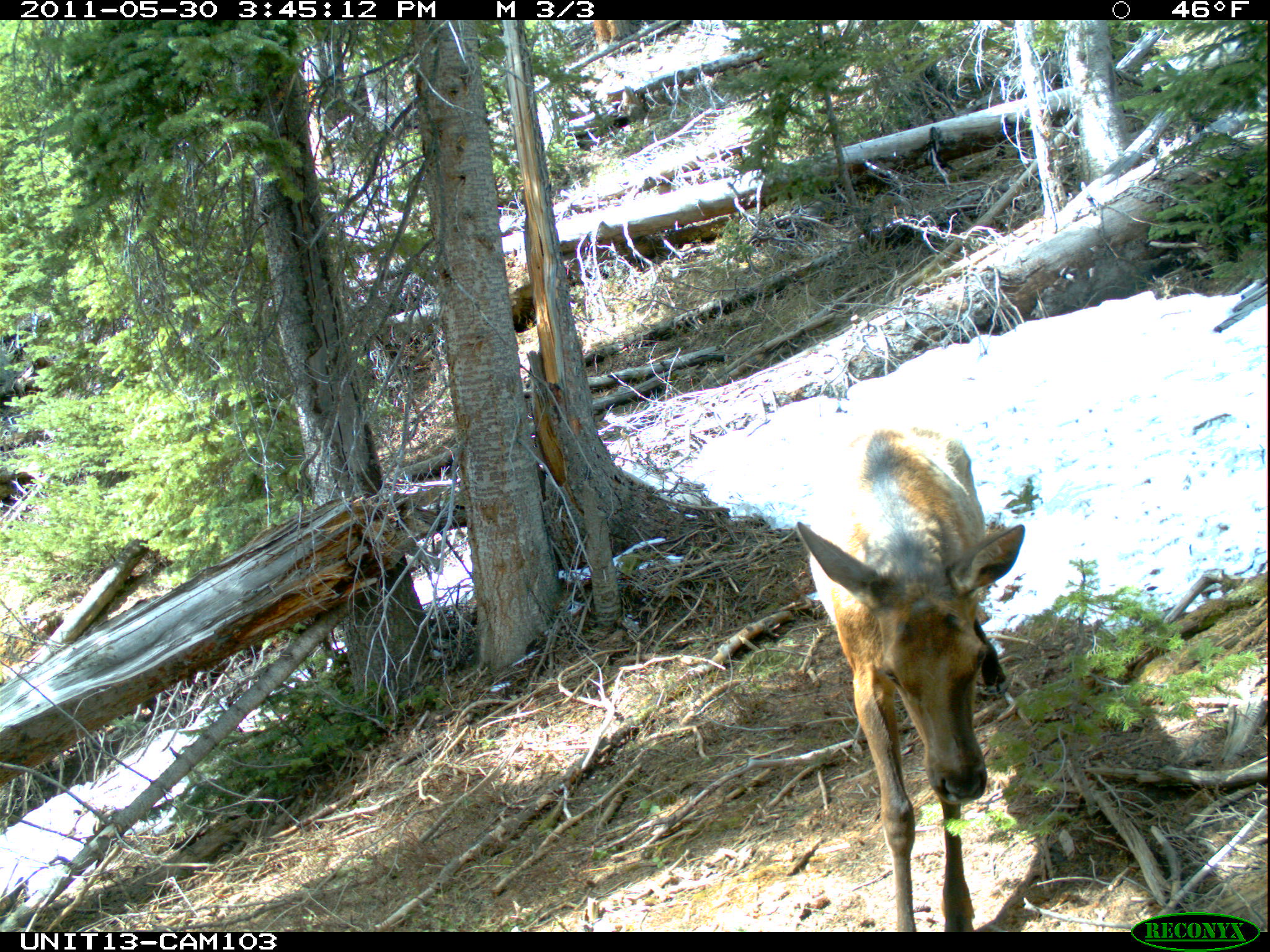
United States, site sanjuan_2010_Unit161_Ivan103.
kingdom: Animalia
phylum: Chordata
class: Mammalia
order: Artiodactyla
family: Cervidae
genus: Cervus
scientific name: Cervus elaphus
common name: red deer